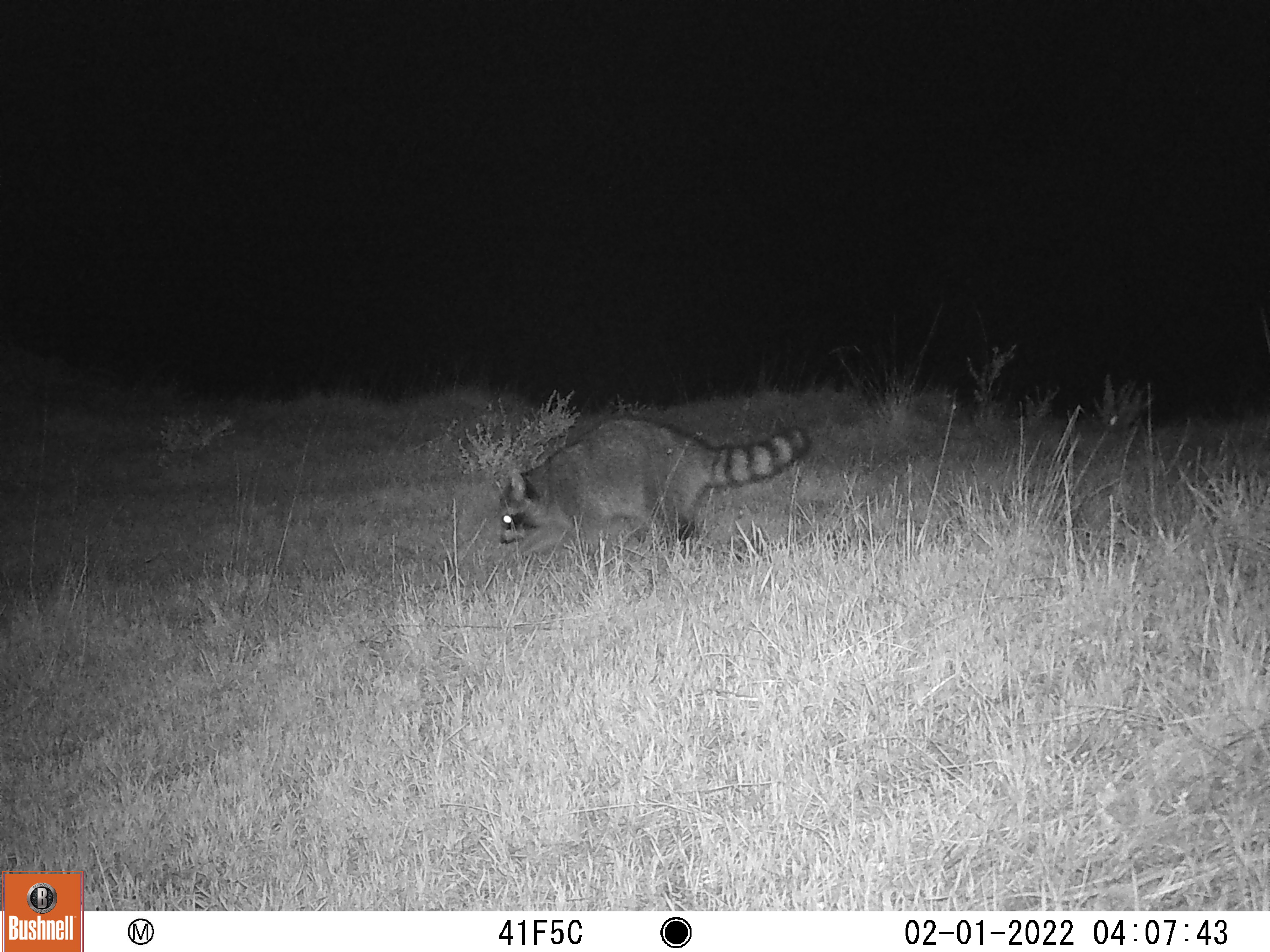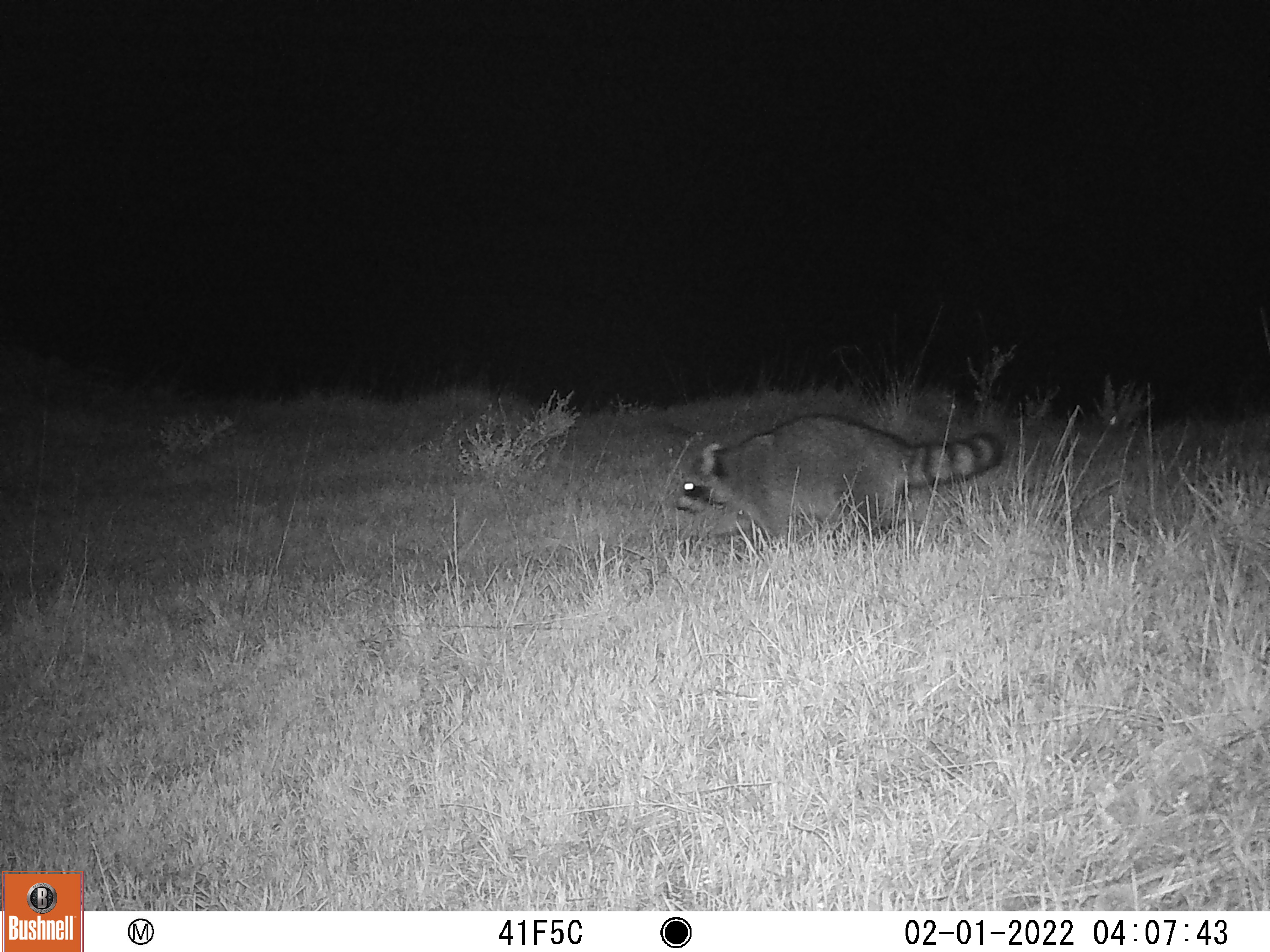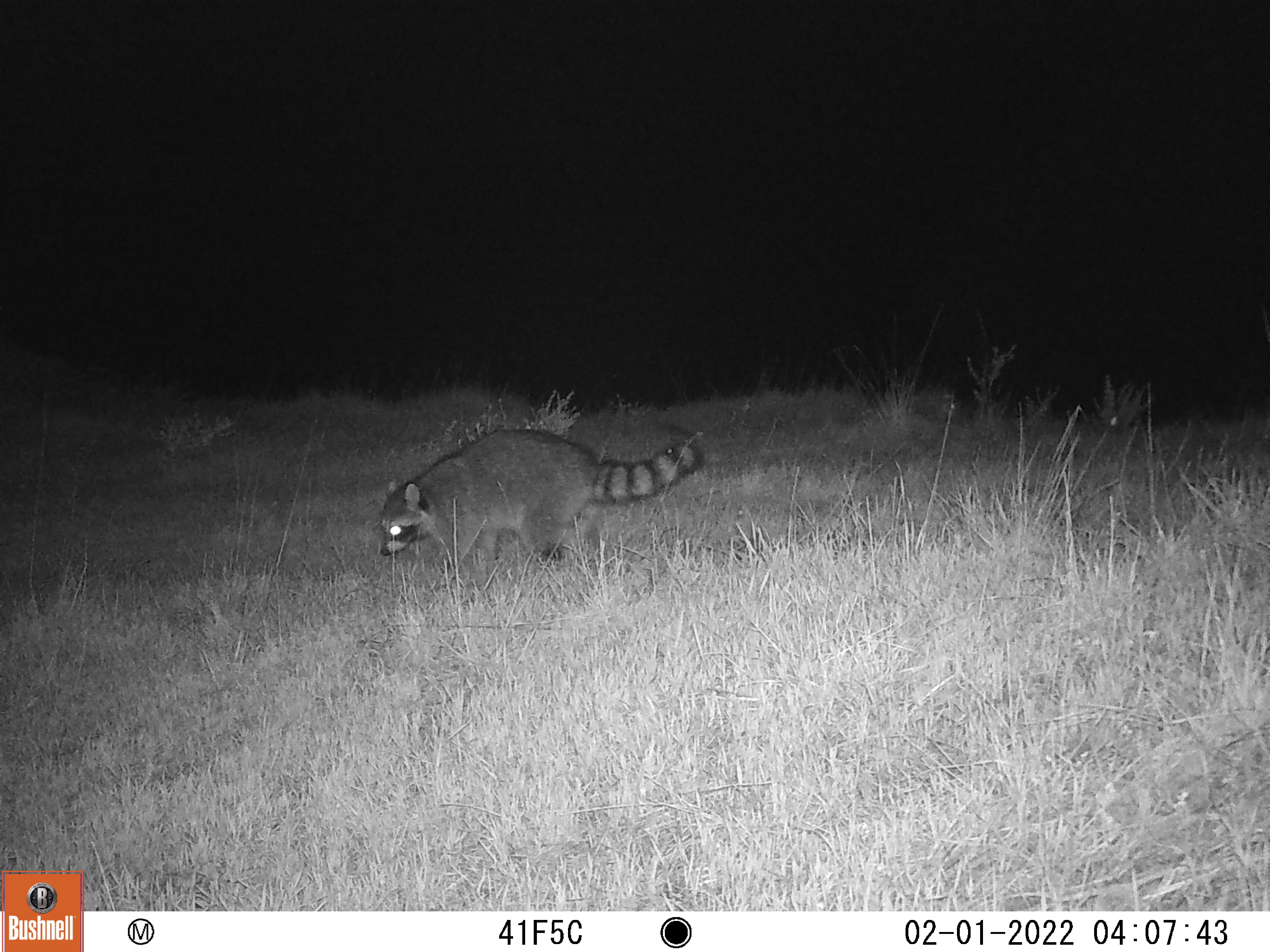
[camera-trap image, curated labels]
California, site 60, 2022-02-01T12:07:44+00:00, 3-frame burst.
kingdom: Animalia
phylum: Chordata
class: Mammalia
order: Carnivora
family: Procyonidae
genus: Procyon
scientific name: Procyon lotor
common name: raccoon